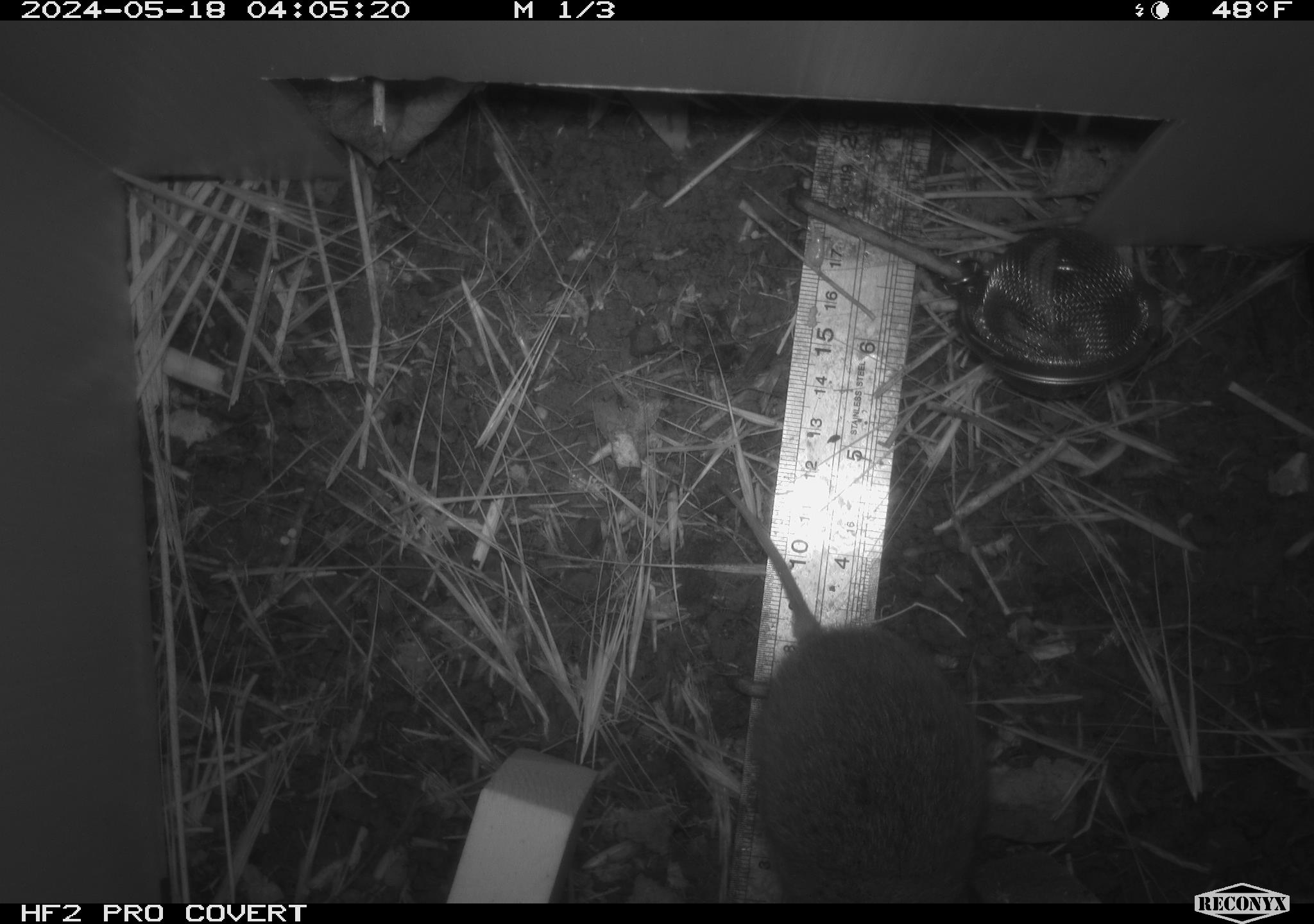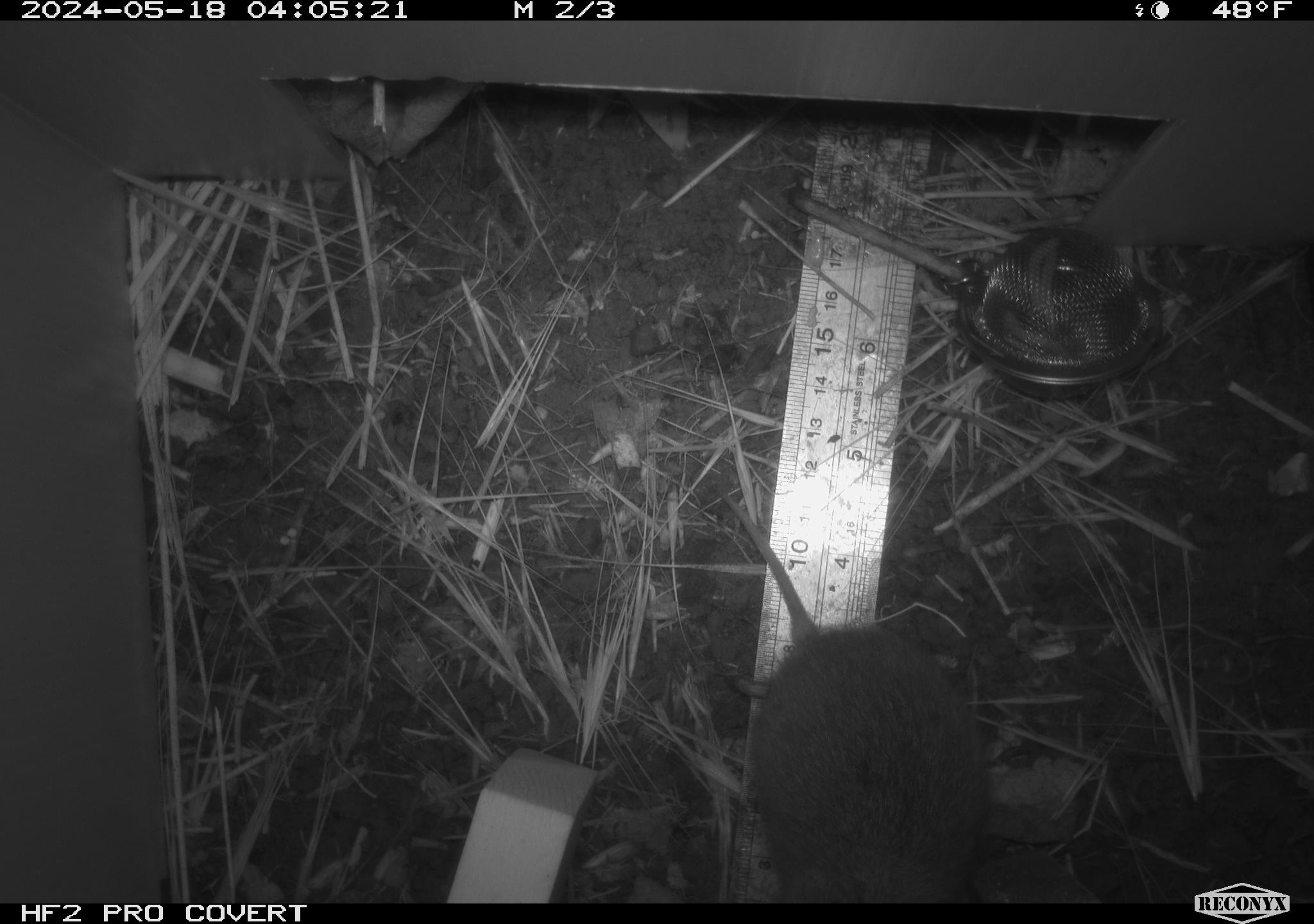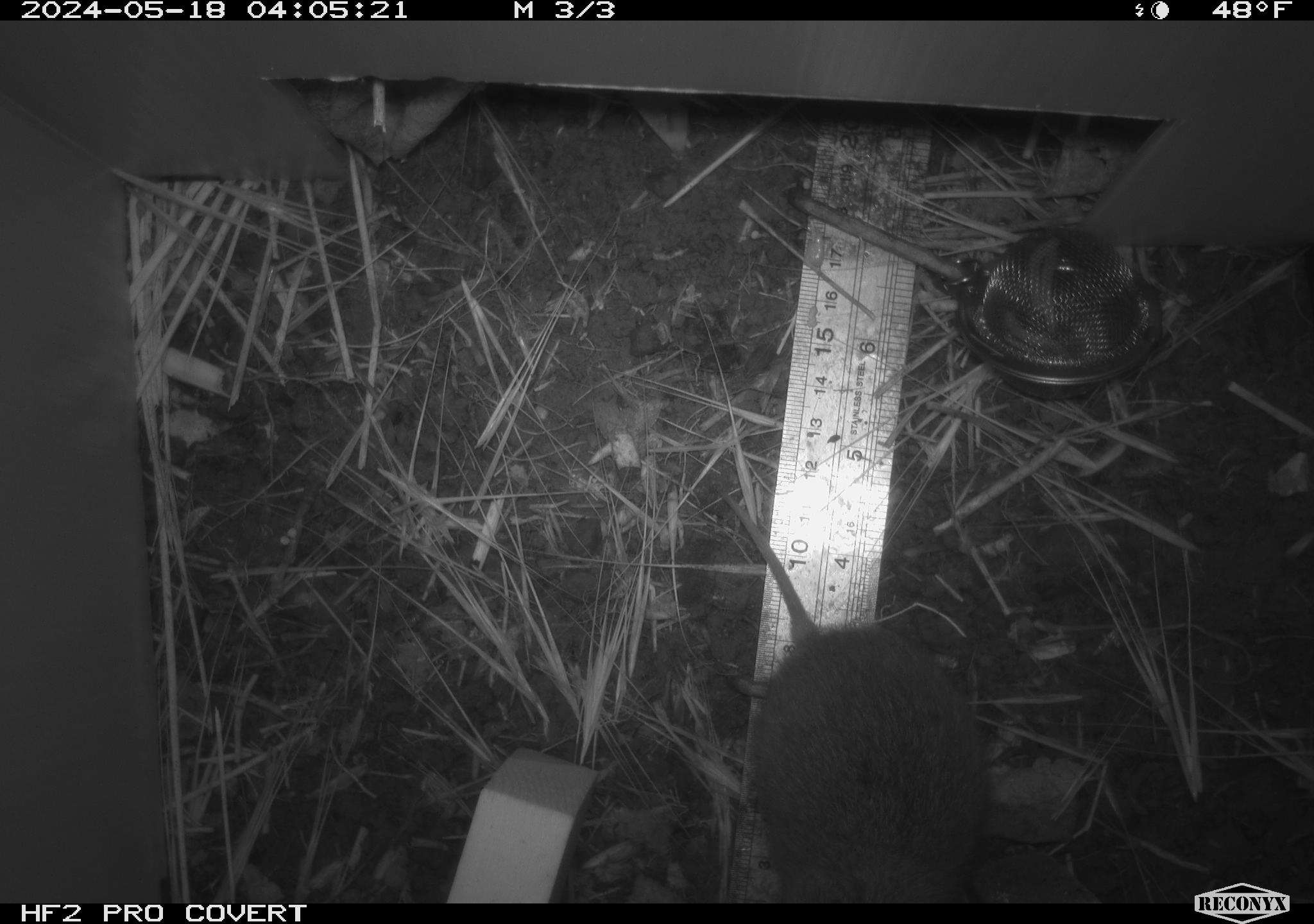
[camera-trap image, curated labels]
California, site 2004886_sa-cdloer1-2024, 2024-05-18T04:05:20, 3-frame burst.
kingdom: Animalia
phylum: Chordata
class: Mammalia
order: Rodentia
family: Cricetidae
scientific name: Arvicolinae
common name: voles, lemmings, and muskrats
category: arvicolinae subfamily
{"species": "arvicolinae subfamily (voles, lemmings, and muskrats) (Arvicolinae)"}